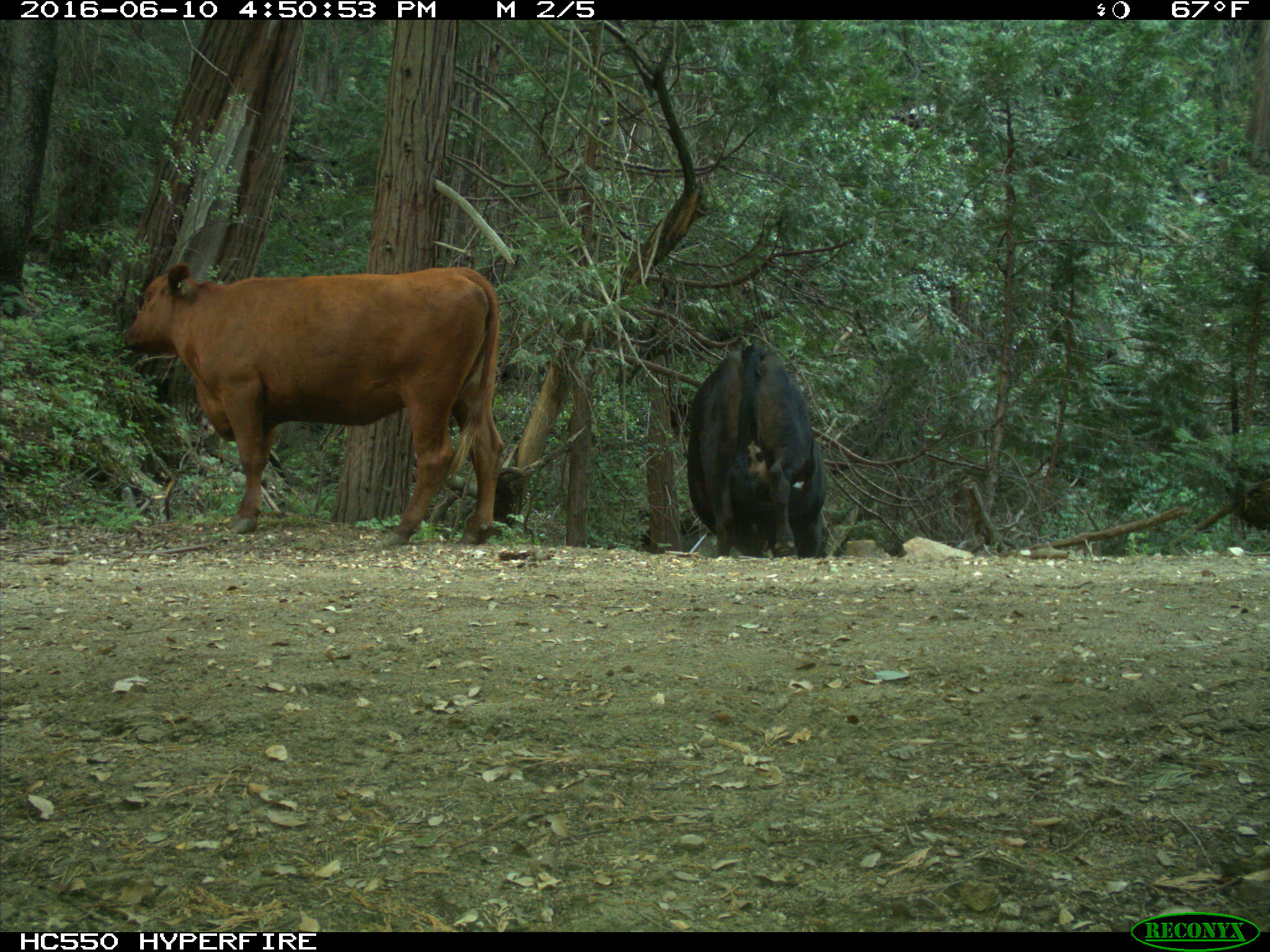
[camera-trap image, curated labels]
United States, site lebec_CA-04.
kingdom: Animalia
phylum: Chordata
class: Mammalia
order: Artiodactyla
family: Bovidae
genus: Bos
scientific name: Bos taurus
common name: domestic cow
Bos taurus (domestic cow).